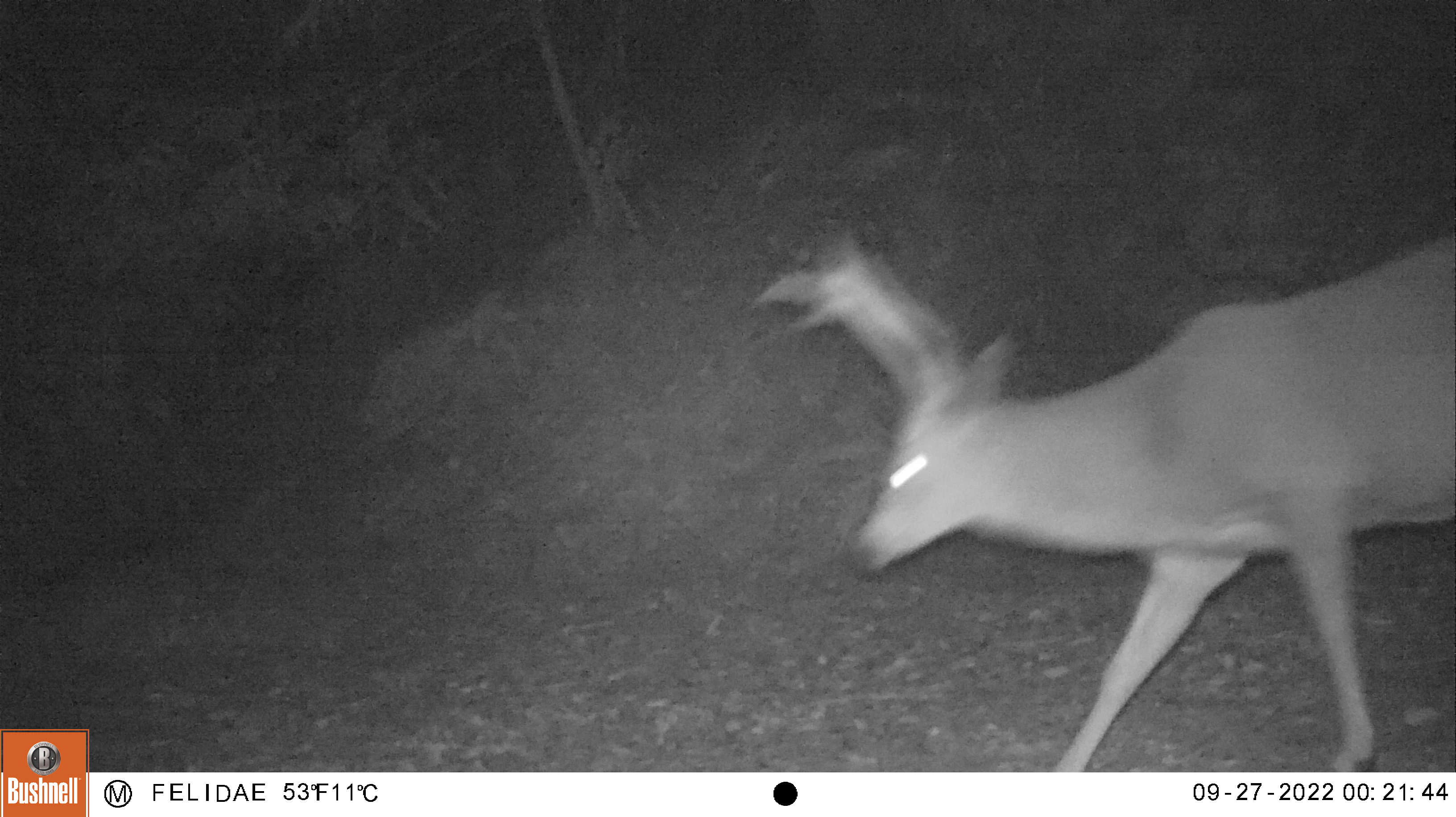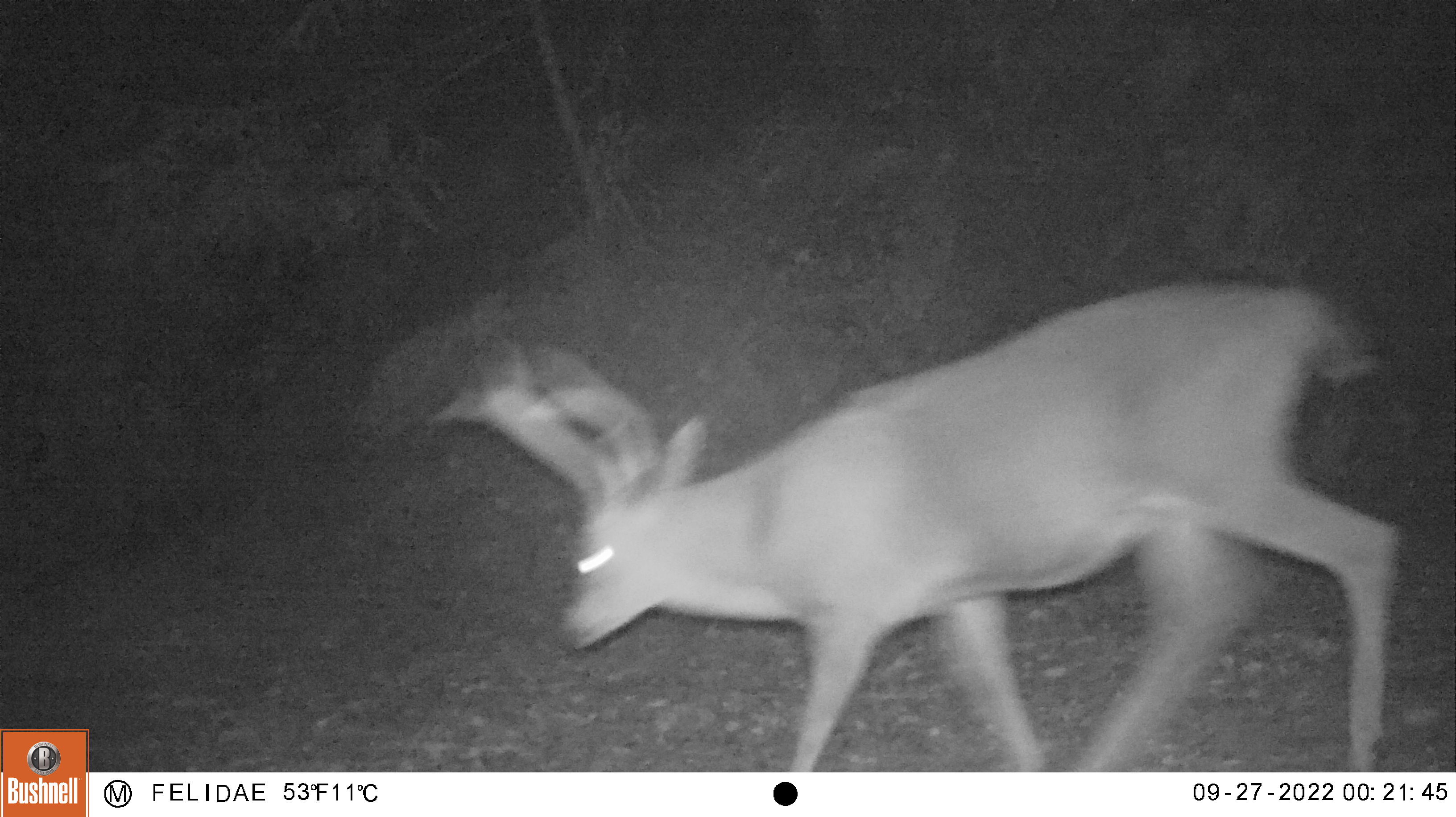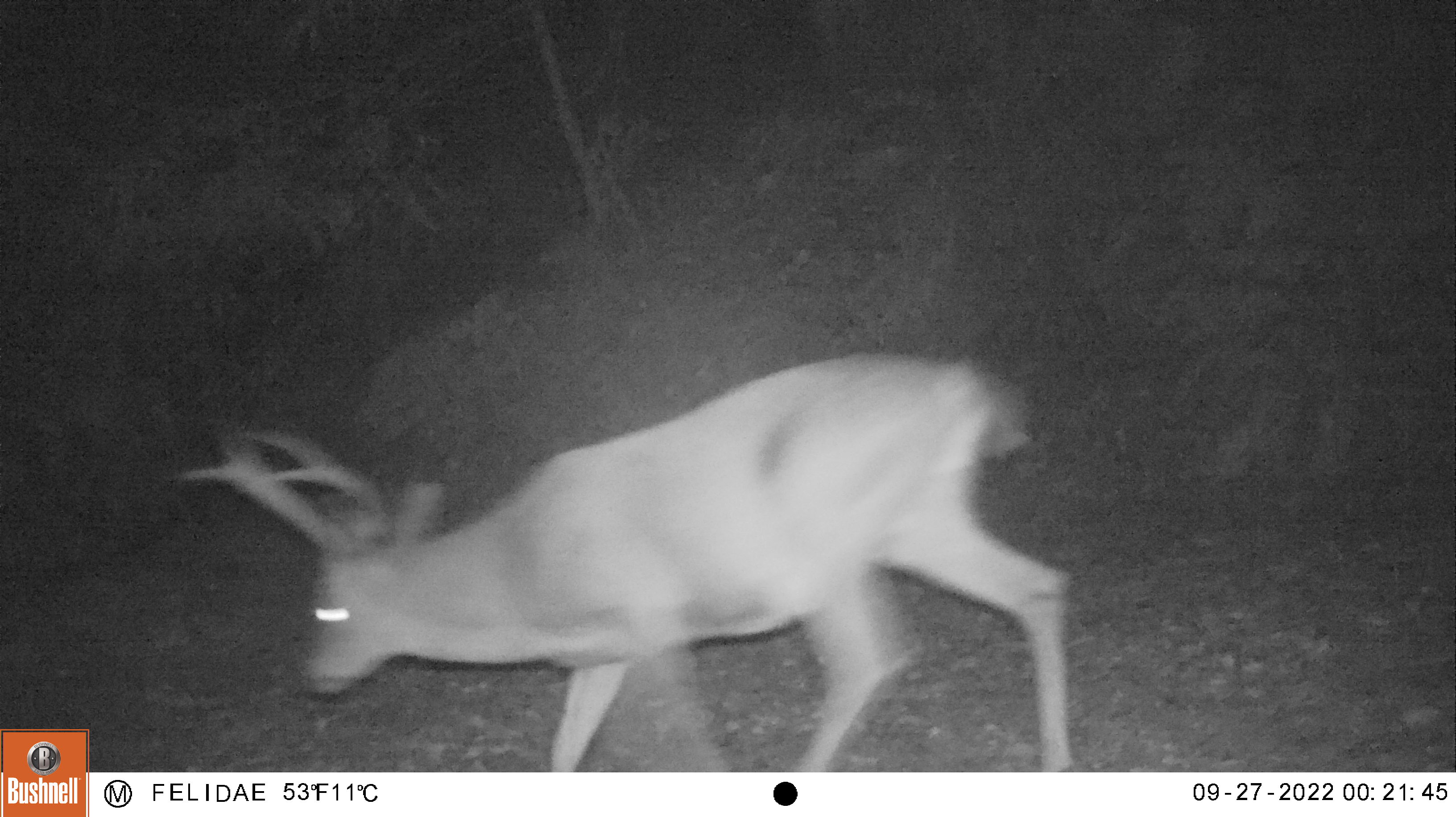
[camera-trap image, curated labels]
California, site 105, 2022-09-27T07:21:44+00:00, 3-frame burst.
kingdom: Animalia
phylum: Chordata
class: Mammalia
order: Artiodactyla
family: Cervidae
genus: Odocoileus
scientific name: Odocoileus hemionus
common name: mule deer